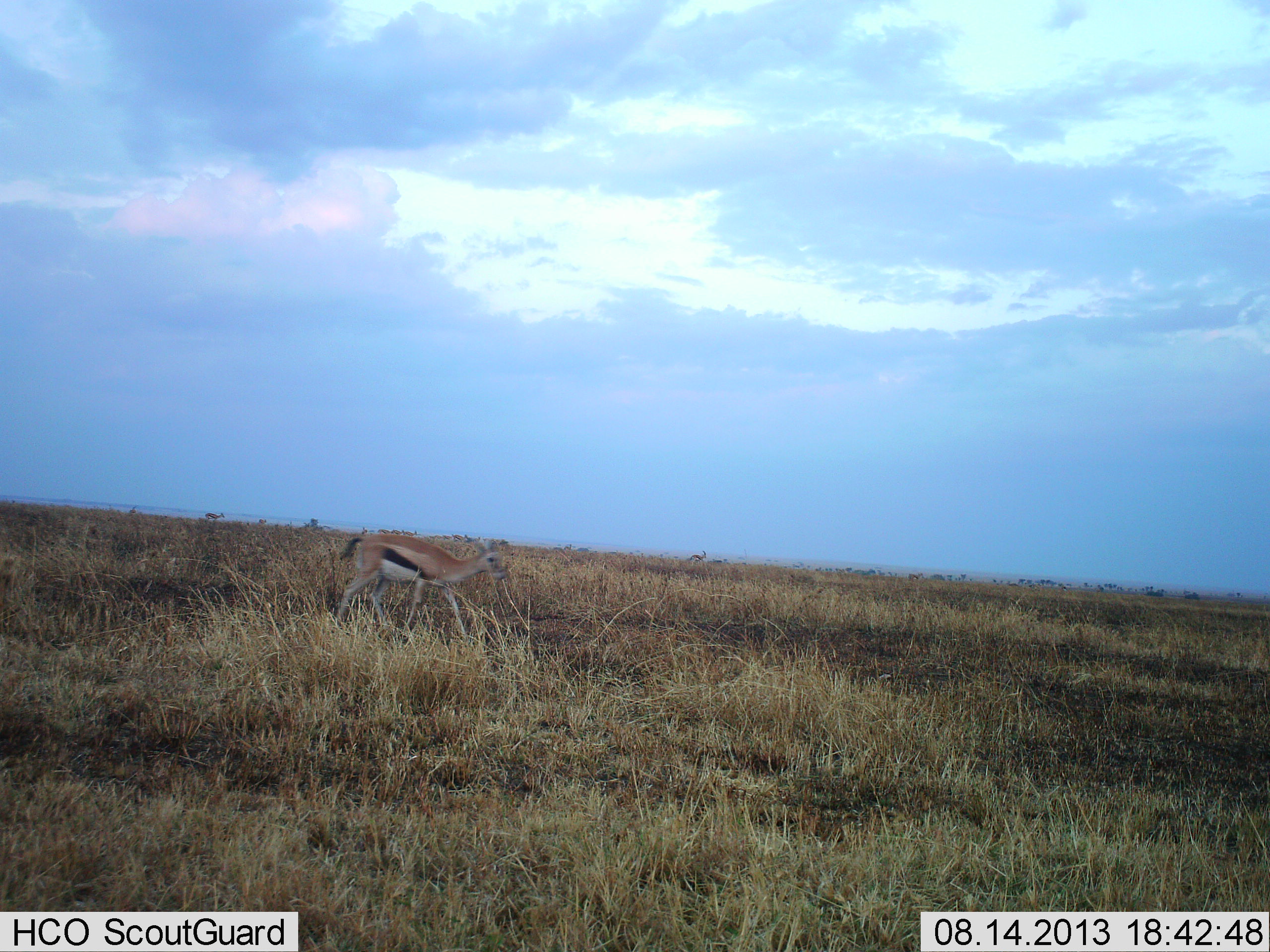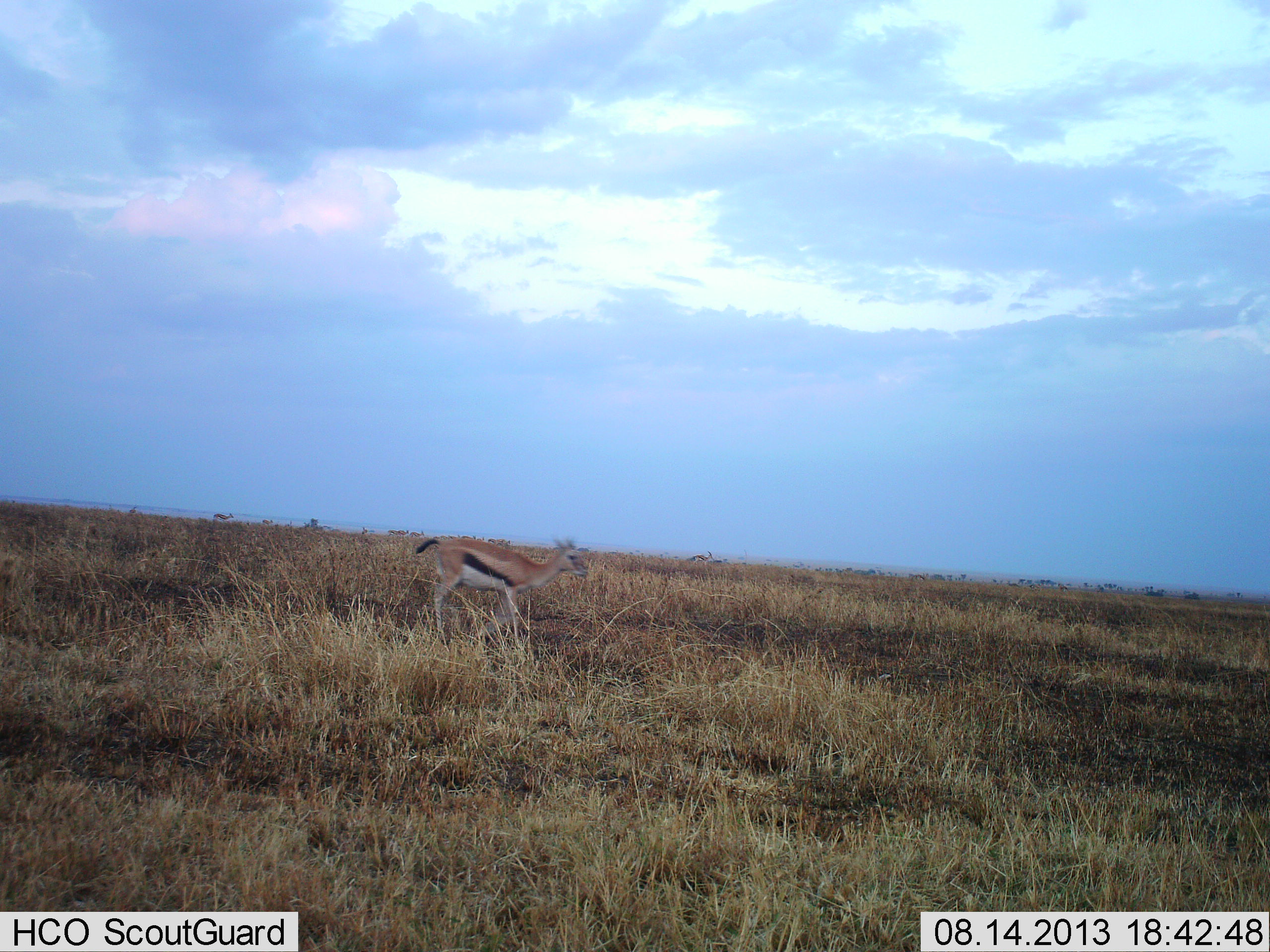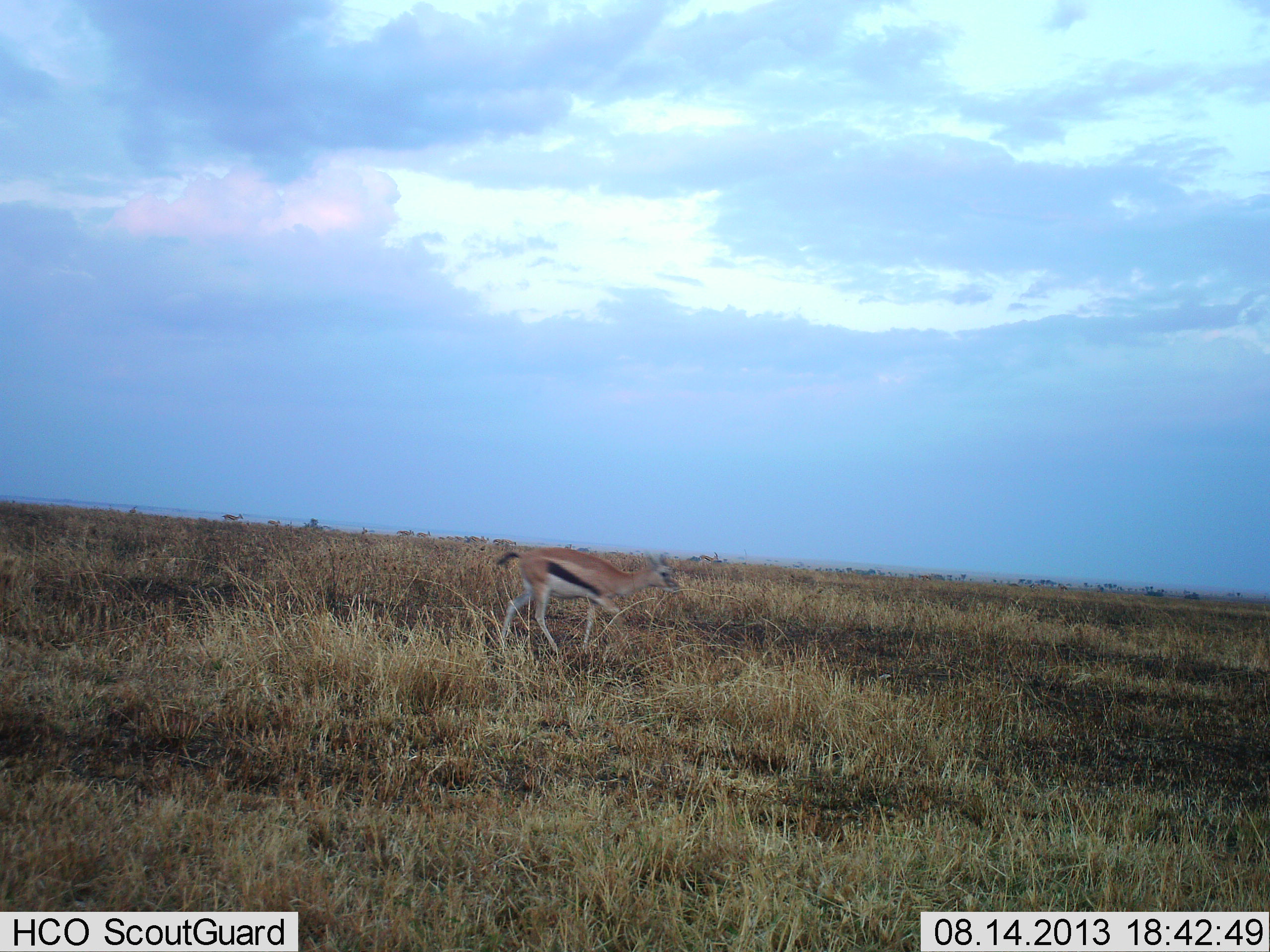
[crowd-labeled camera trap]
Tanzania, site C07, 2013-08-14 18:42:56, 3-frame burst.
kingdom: Animalia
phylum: Chordata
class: Mammalia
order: Artiodactyla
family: Bovidae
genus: Eudorcas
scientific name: Eudorcas thomsonii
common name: thomson's gazelle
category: gazellethomsons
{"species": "gazellethomsons (thomson's gazelle) (Eudorcas thomsonii)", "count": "1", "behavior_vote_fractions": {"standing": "20%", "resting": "0%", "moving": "80%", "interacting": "0%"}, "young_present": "0%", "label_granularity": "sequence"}